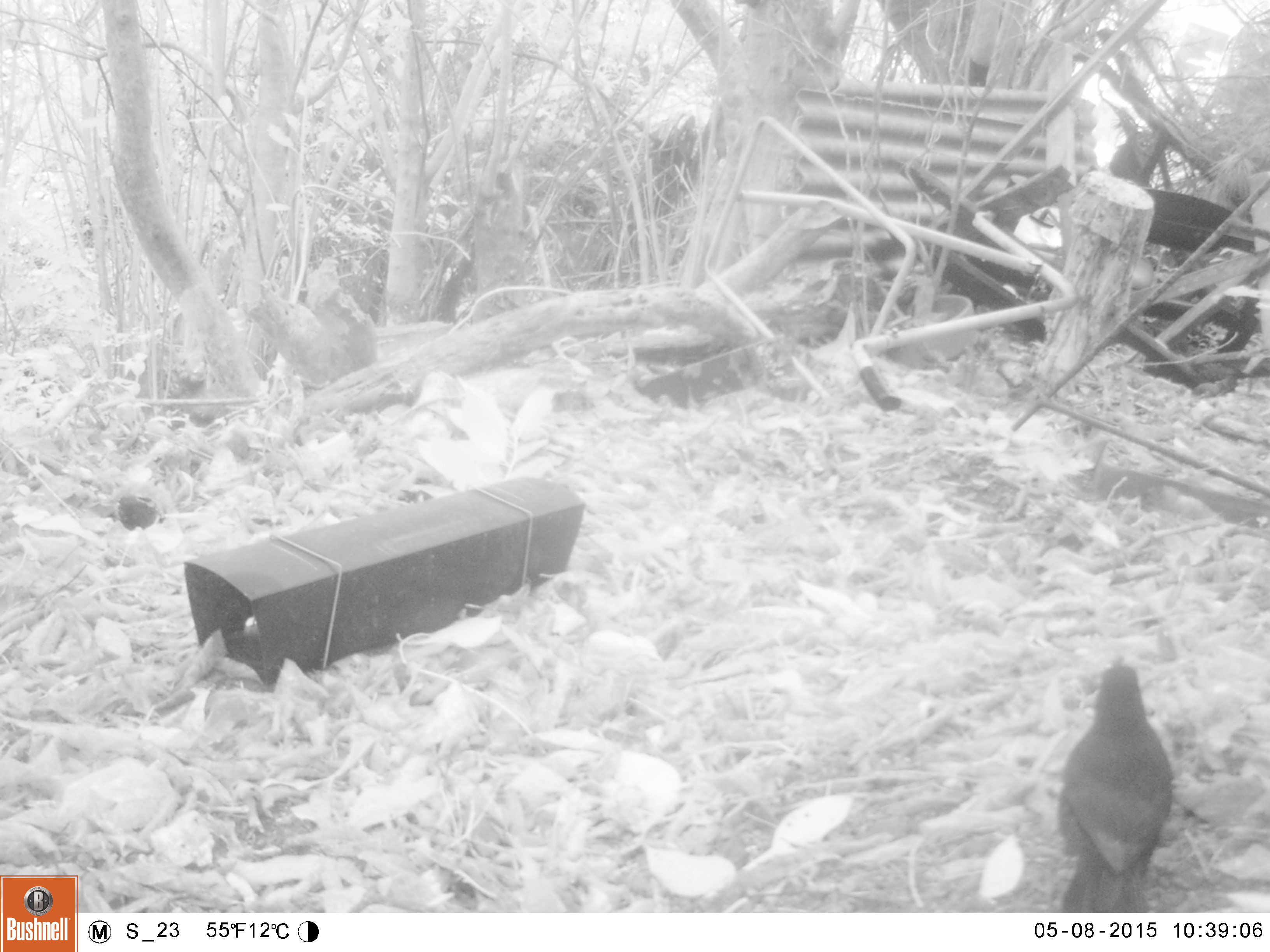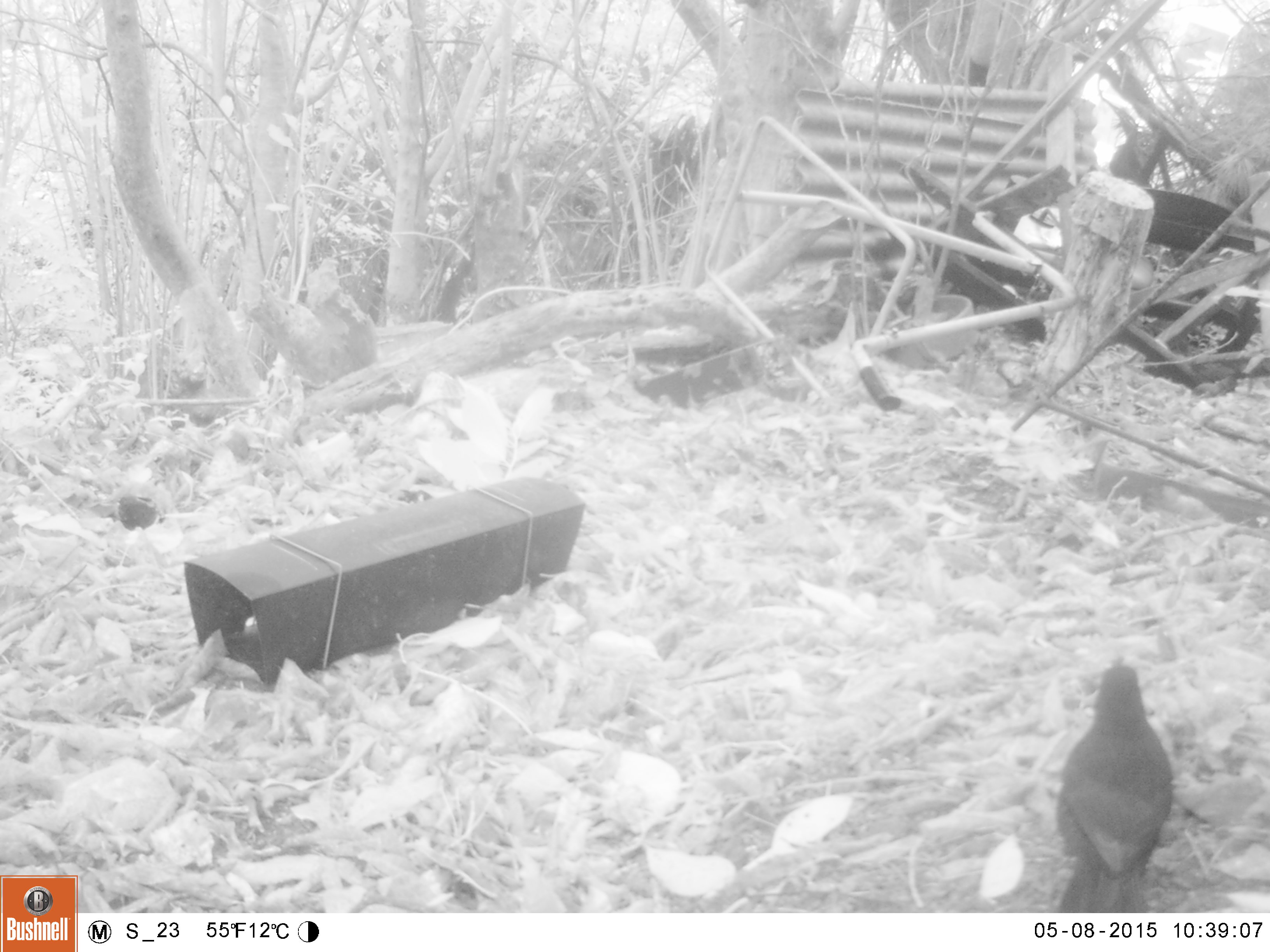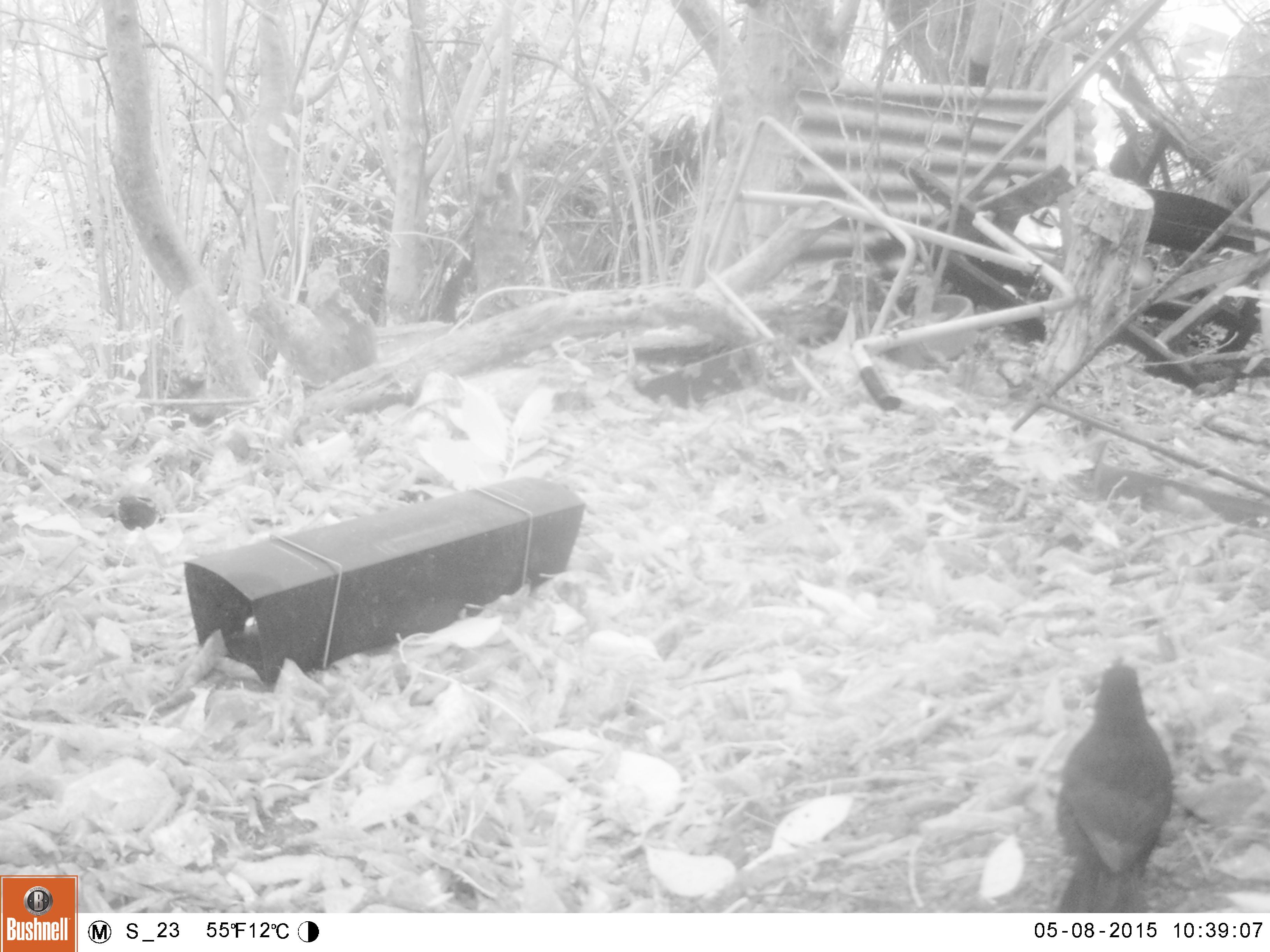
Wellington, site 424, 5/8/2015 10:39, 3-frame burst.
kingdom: Animalia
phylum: Chordata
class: Aves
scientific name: Aves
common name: bird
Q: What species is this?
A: Bird (Aves).